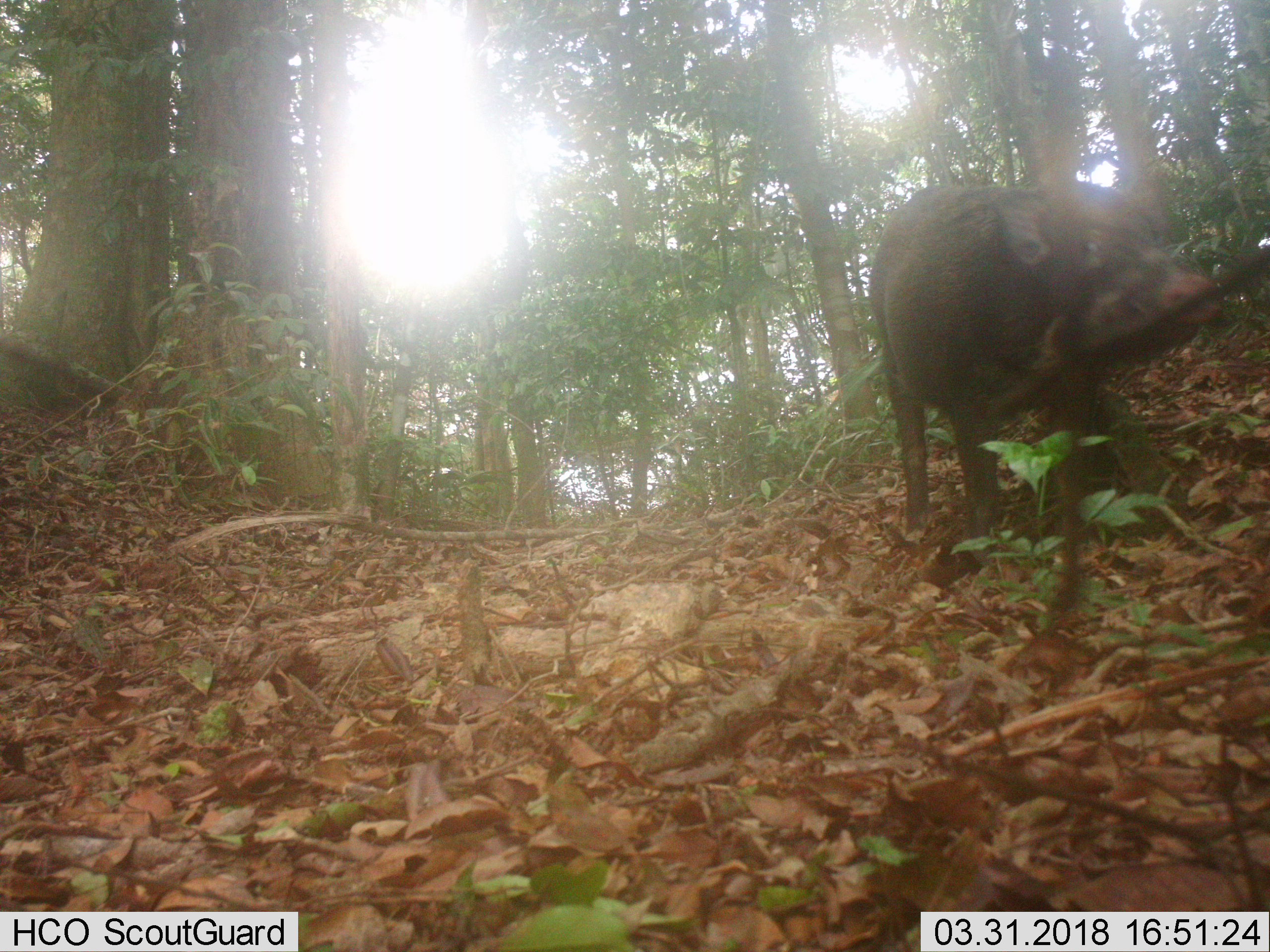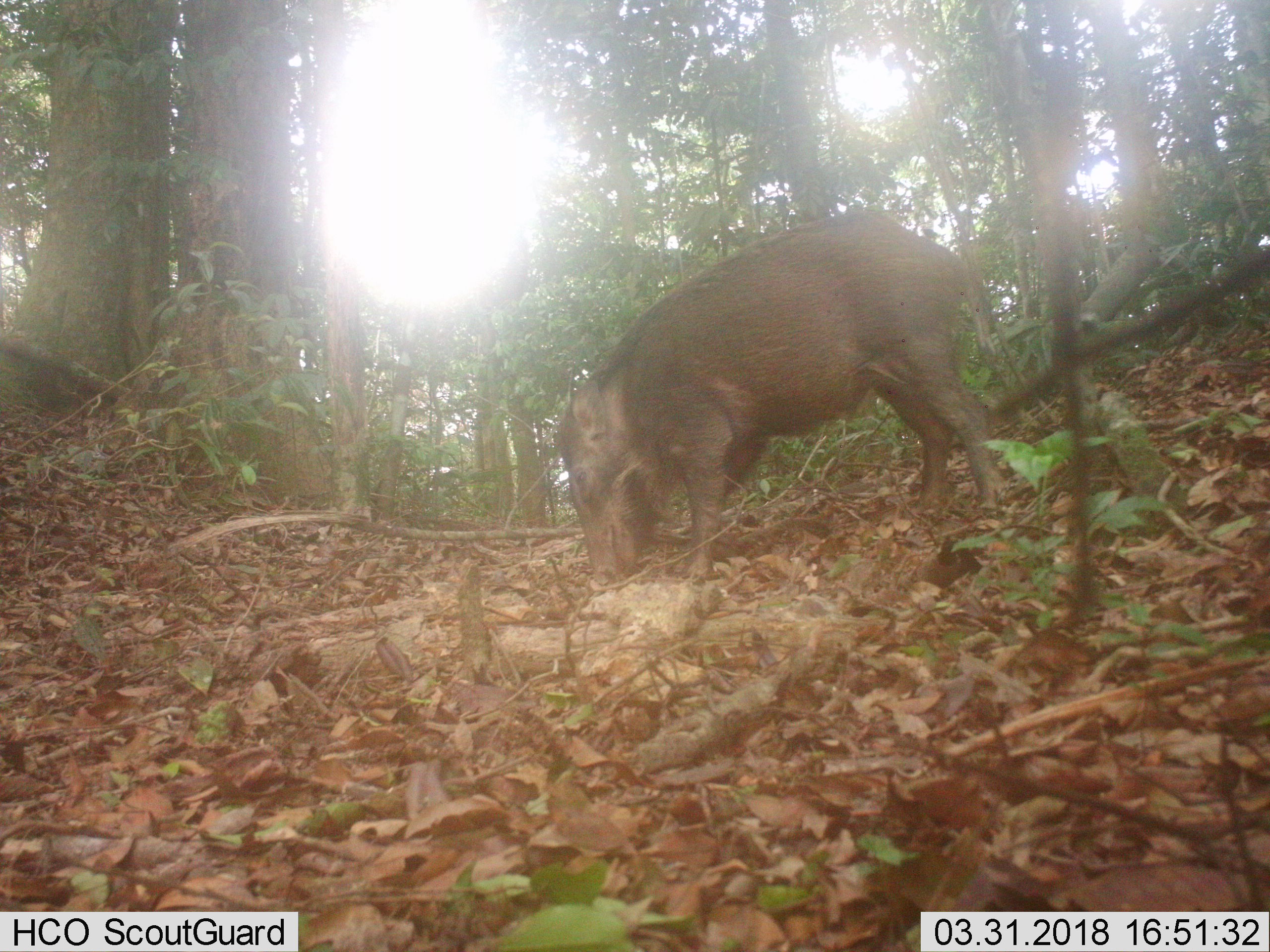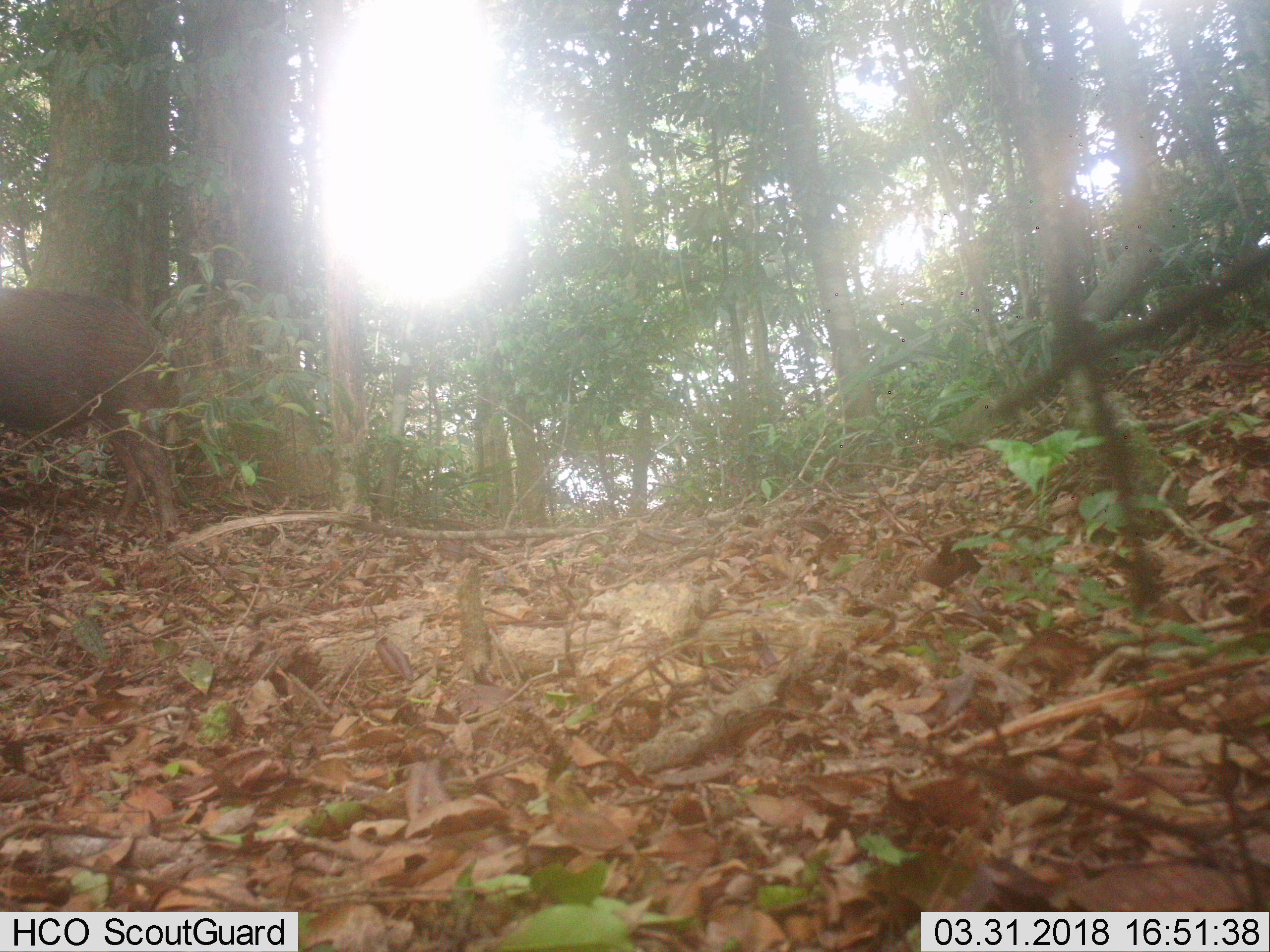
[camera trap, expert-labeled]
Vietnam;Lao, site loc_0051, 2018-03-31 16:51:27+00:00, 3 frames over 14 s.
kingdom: Animalia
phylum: Chordata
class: Mammalia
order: Artiodactyla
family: Suidae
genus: Sus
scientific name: Sus scrofa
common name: eurasian wild pig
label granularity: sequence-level